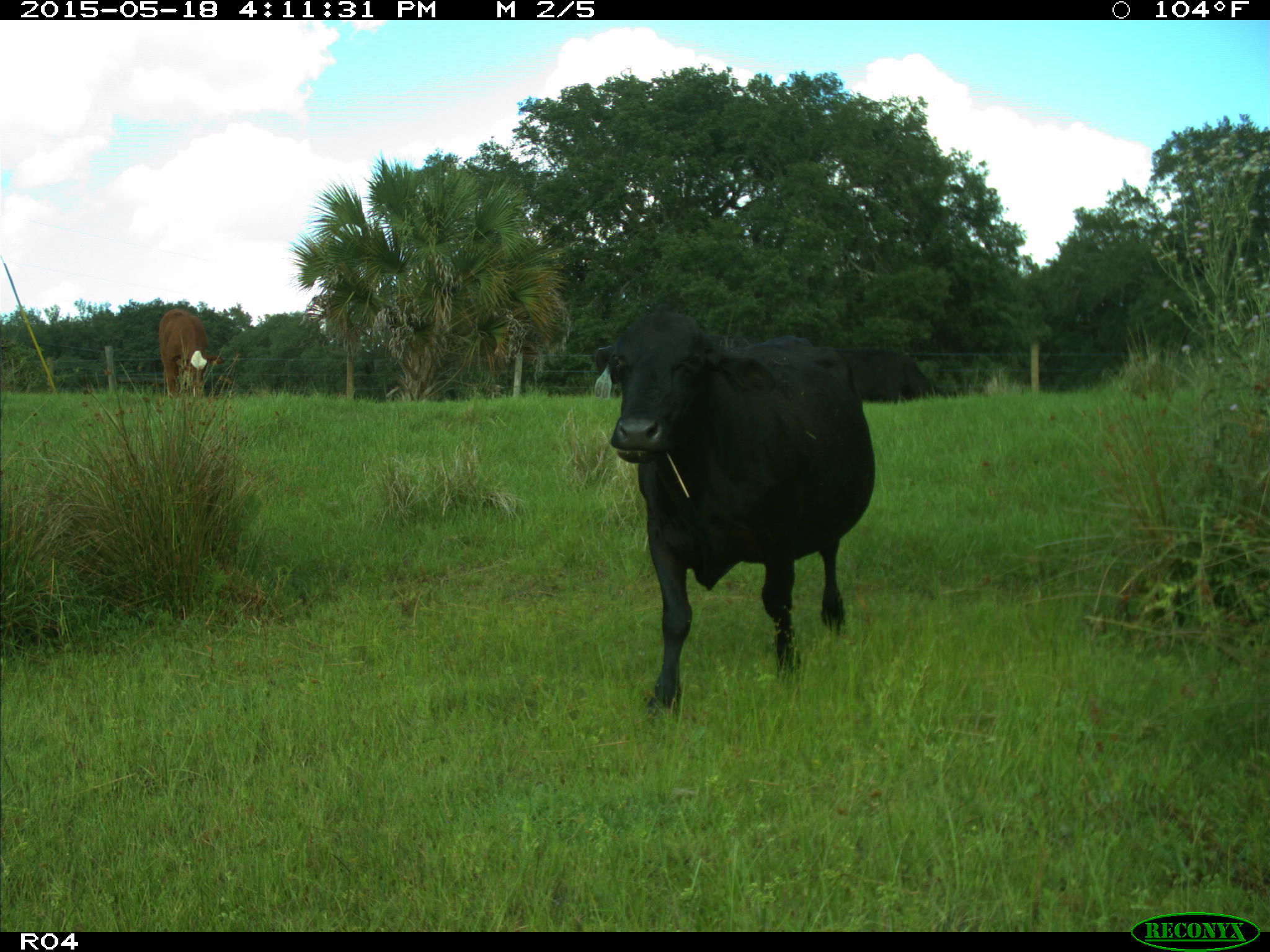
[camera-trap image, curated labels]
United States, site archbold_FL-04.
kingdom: Animalia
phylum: Chordata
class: Mammalia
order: Artiodactyla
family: Bovidae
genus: Bos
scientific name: Bos taurus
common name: domestic cow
Bos taurus (domestic cow).